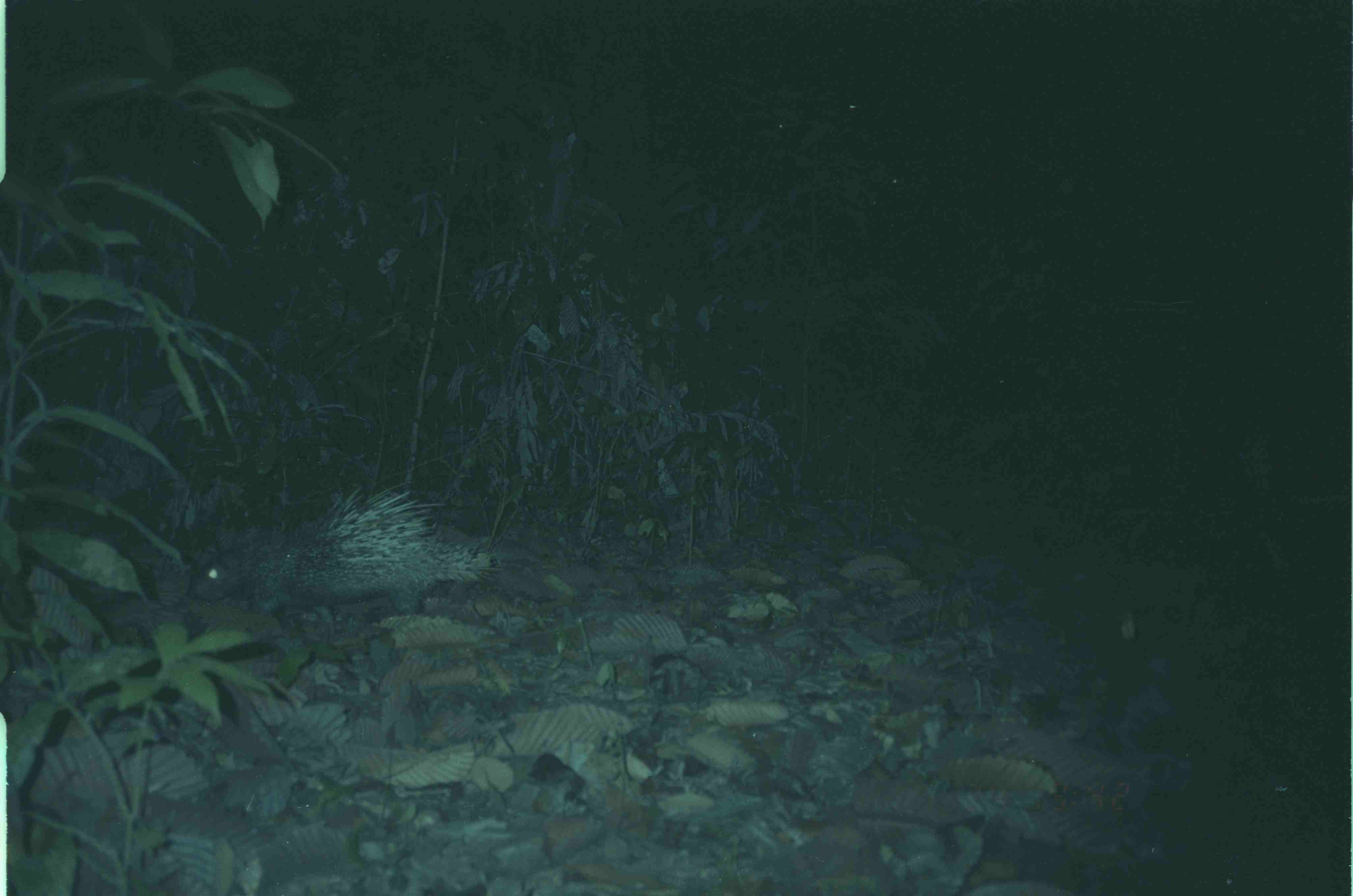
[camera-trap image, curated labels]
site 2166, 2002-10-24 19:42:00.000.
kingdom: Animalia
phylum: Chordata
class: Mammalia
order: Rodentia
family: Hystricidae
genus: Hystrix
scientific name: Hystrix brachyura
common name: east asian porcupine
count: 1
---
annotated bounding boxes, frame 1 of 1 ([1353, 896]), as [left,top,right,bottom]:
hystrix brachyura: [183,479,504,638]